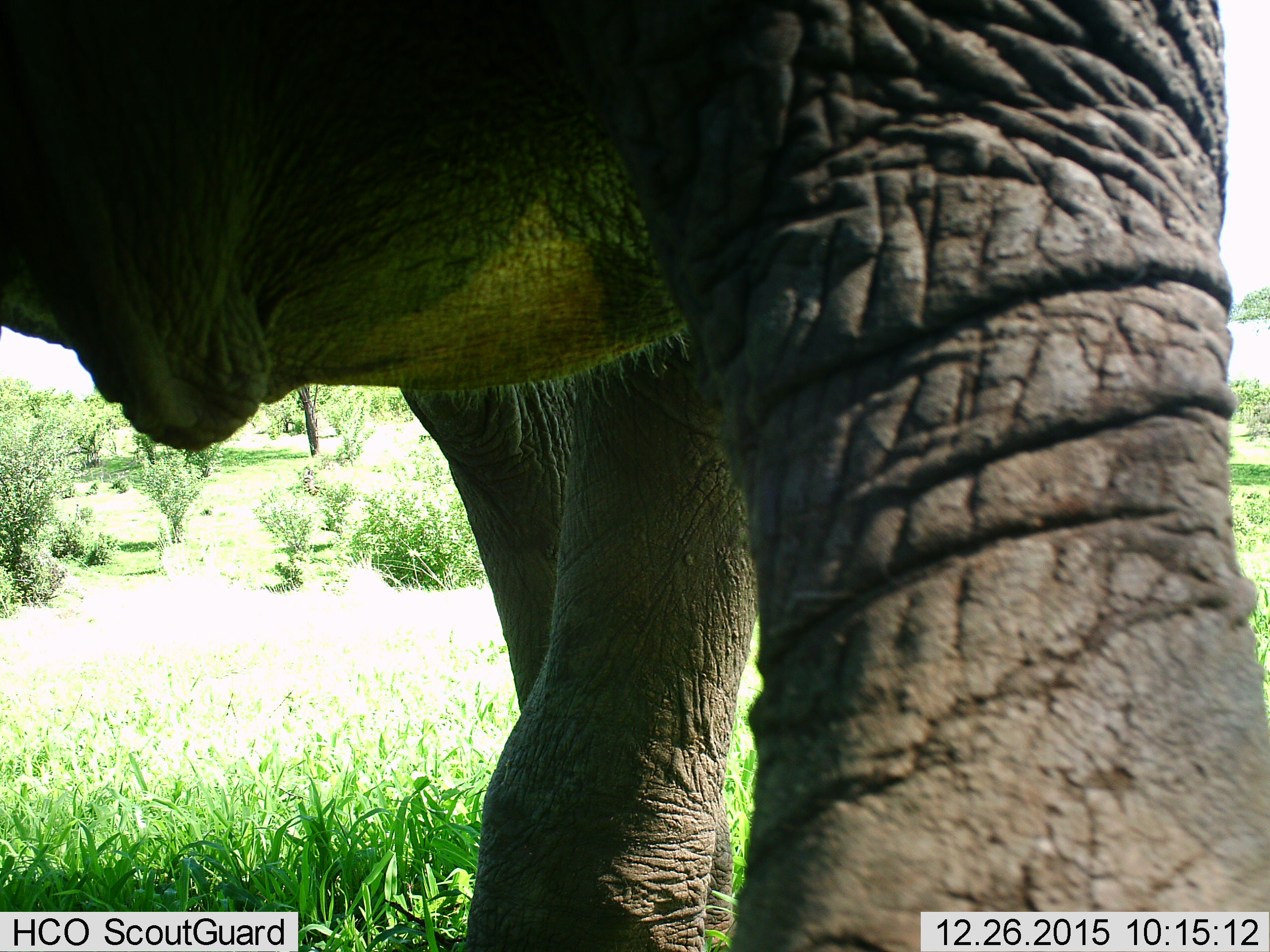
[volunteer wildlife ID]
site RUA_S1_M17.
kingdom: Animalia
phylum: Chordata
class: Mammalia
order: Proboscidea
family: Elephantidae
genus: Loxodonta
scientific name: Loxodonta africana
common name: african bush elephant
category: elephant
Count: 1.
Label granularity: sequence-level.